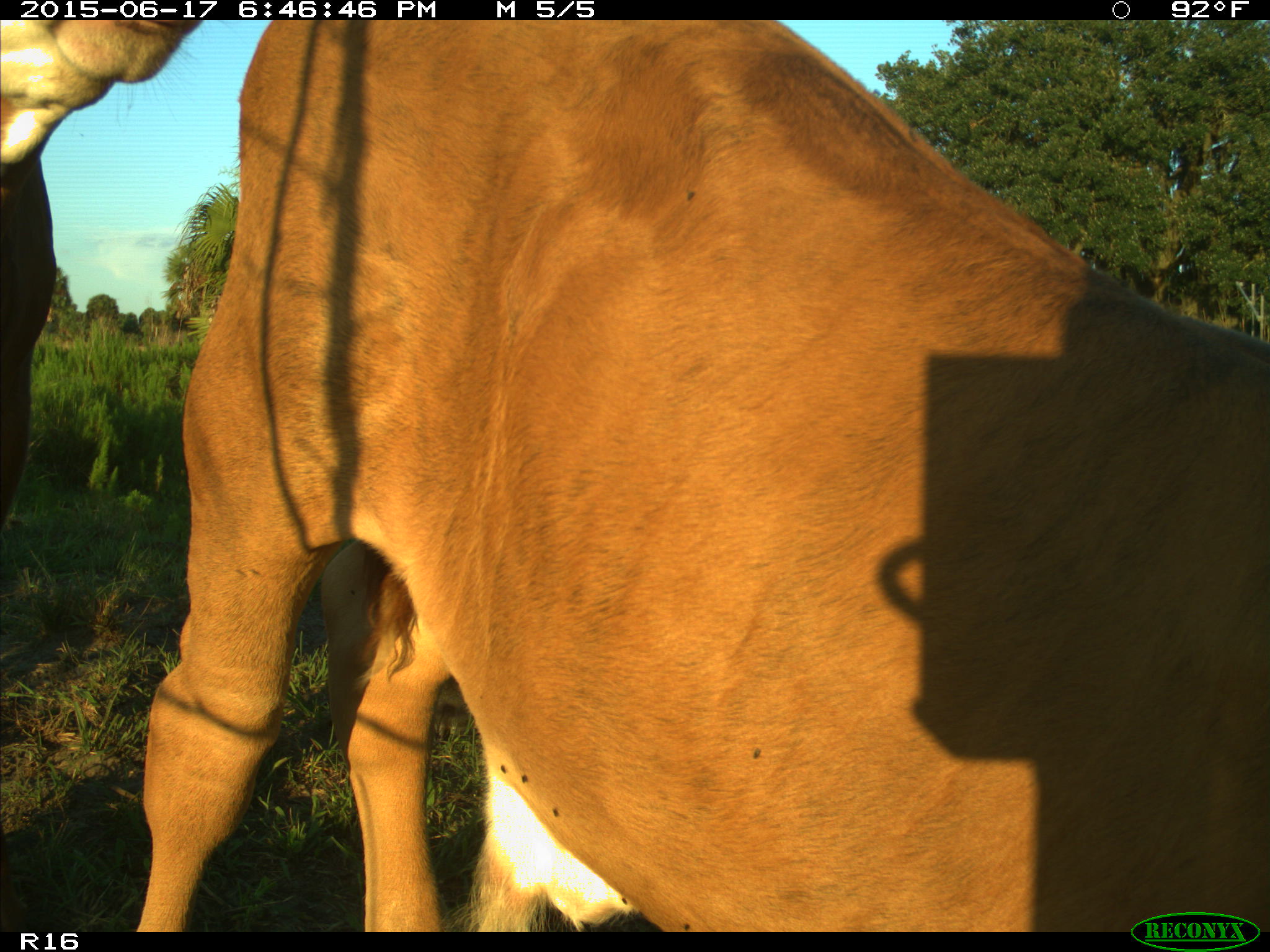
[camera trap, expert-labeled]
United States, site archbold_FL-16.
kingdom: Animalia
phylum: Chordata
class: Mammalia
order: Artiodactyla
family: Bovidae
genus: Bos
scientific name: Bos taurus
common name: domestic cow